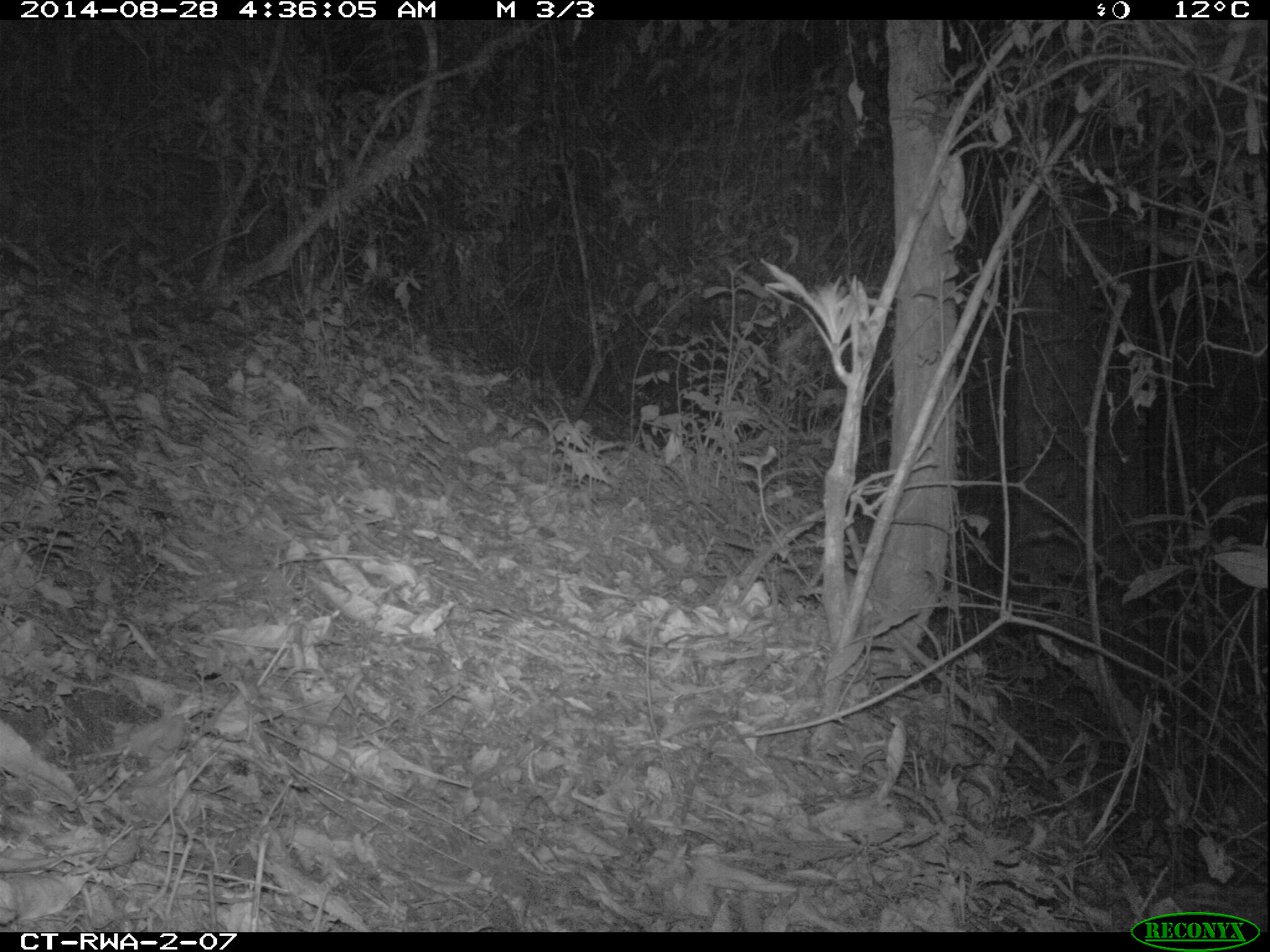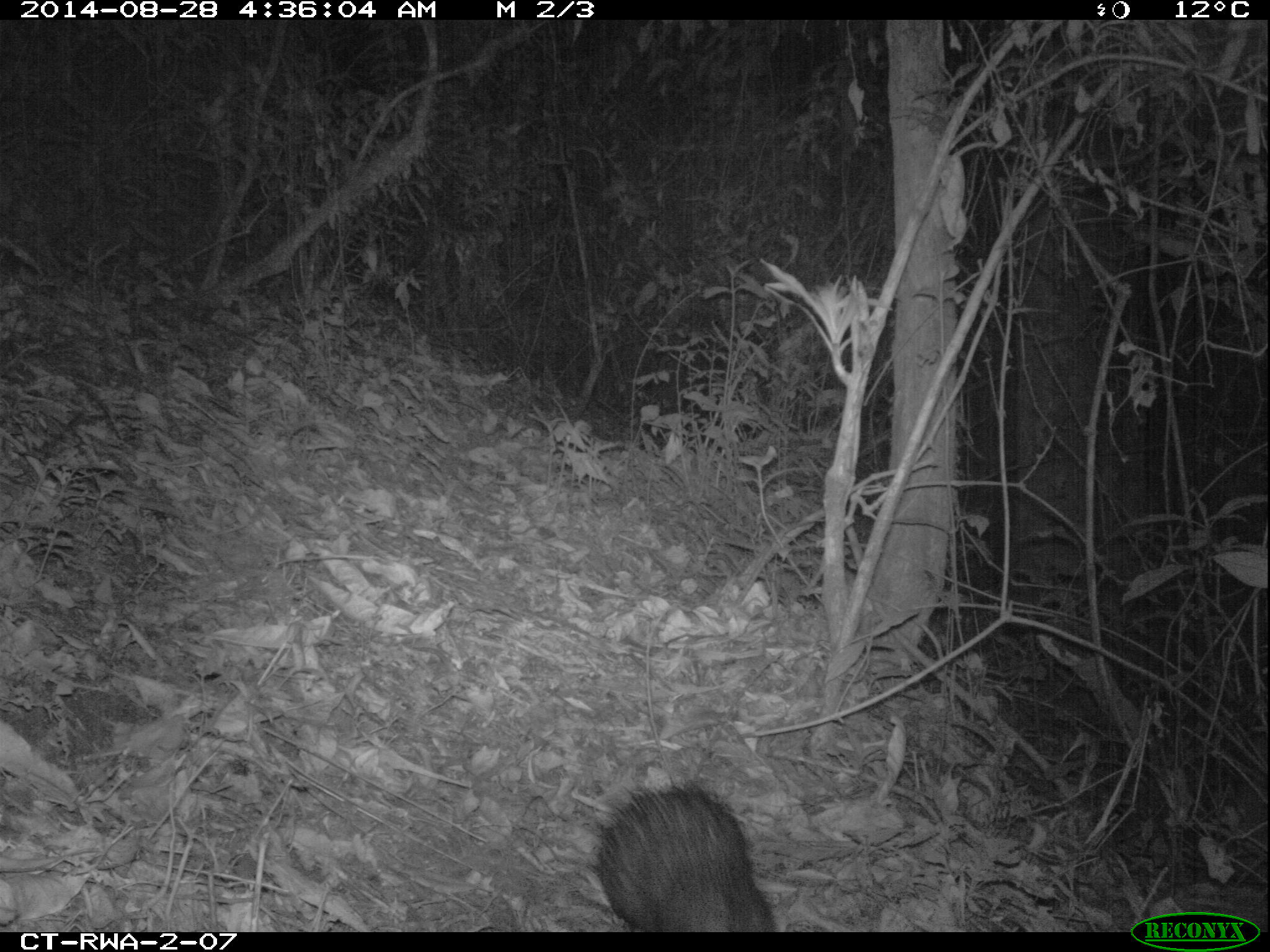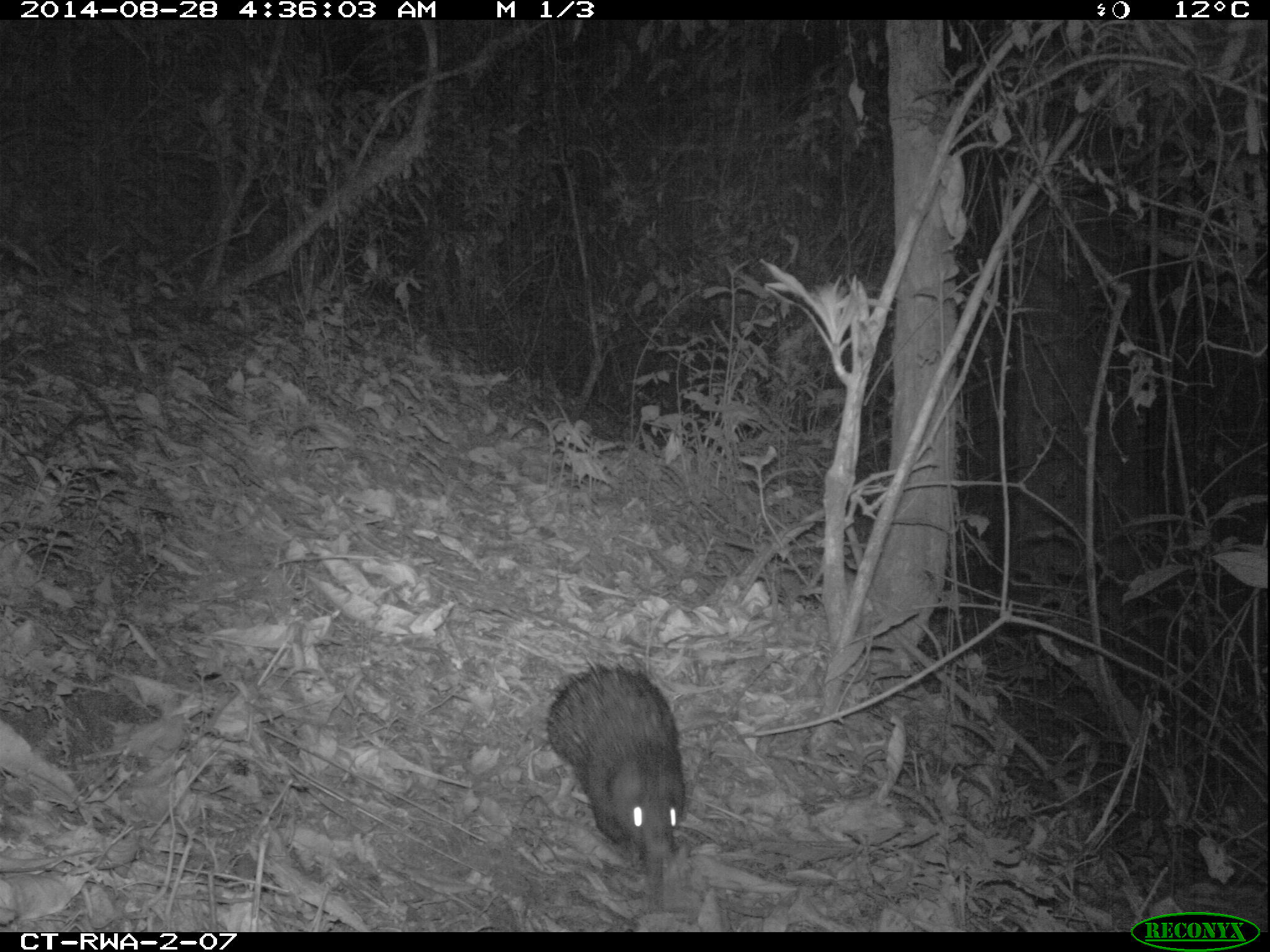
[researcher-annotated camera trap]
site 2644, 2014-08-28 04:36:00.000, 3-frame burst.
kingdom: Animalia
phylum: Chordata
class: Mammalia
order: Rodentia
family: Hystricidae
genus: Atherurus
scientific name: Atherurus africanus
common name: african brush-tailed porcupine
Atherurus africanus (african brush-tailed porcupine), count 1.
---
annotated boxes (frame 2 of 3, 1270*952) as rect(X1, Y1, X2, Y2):
atherurus africanus: rect(590, 779, 776, 932)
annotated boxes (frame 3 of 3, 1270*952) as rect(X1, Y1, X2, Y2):
atherurus africanus: rect(545, 661, 686, 860)